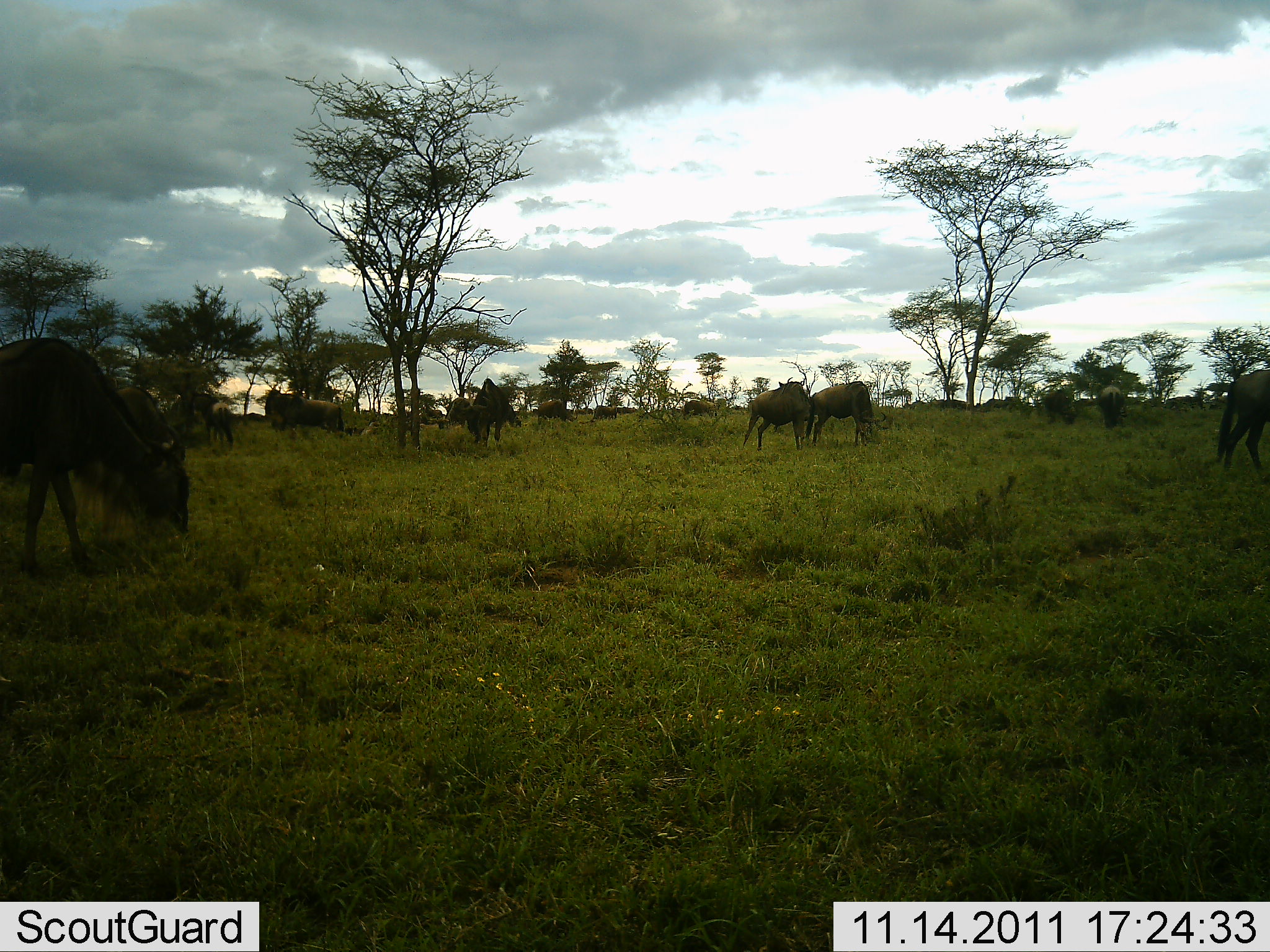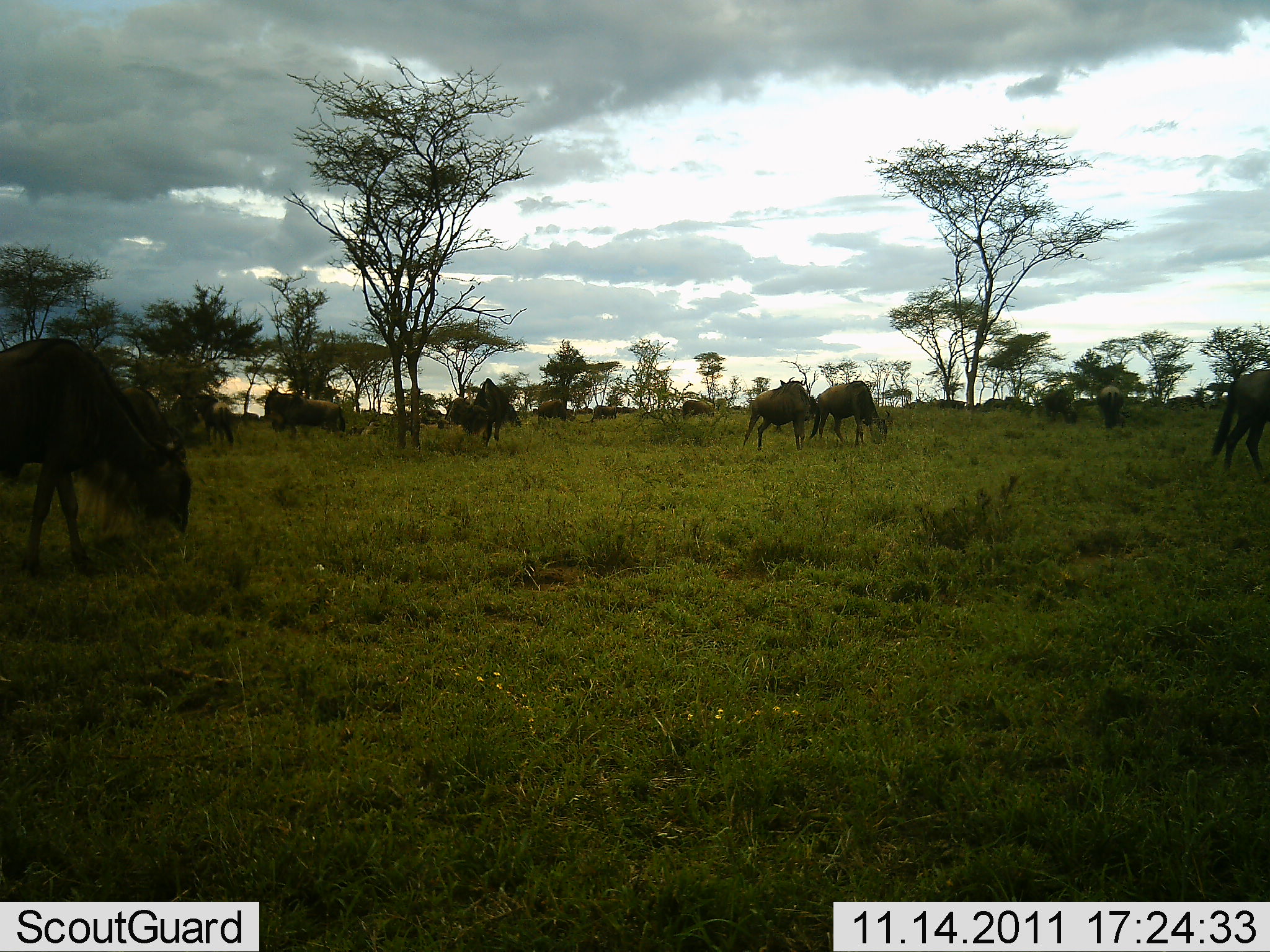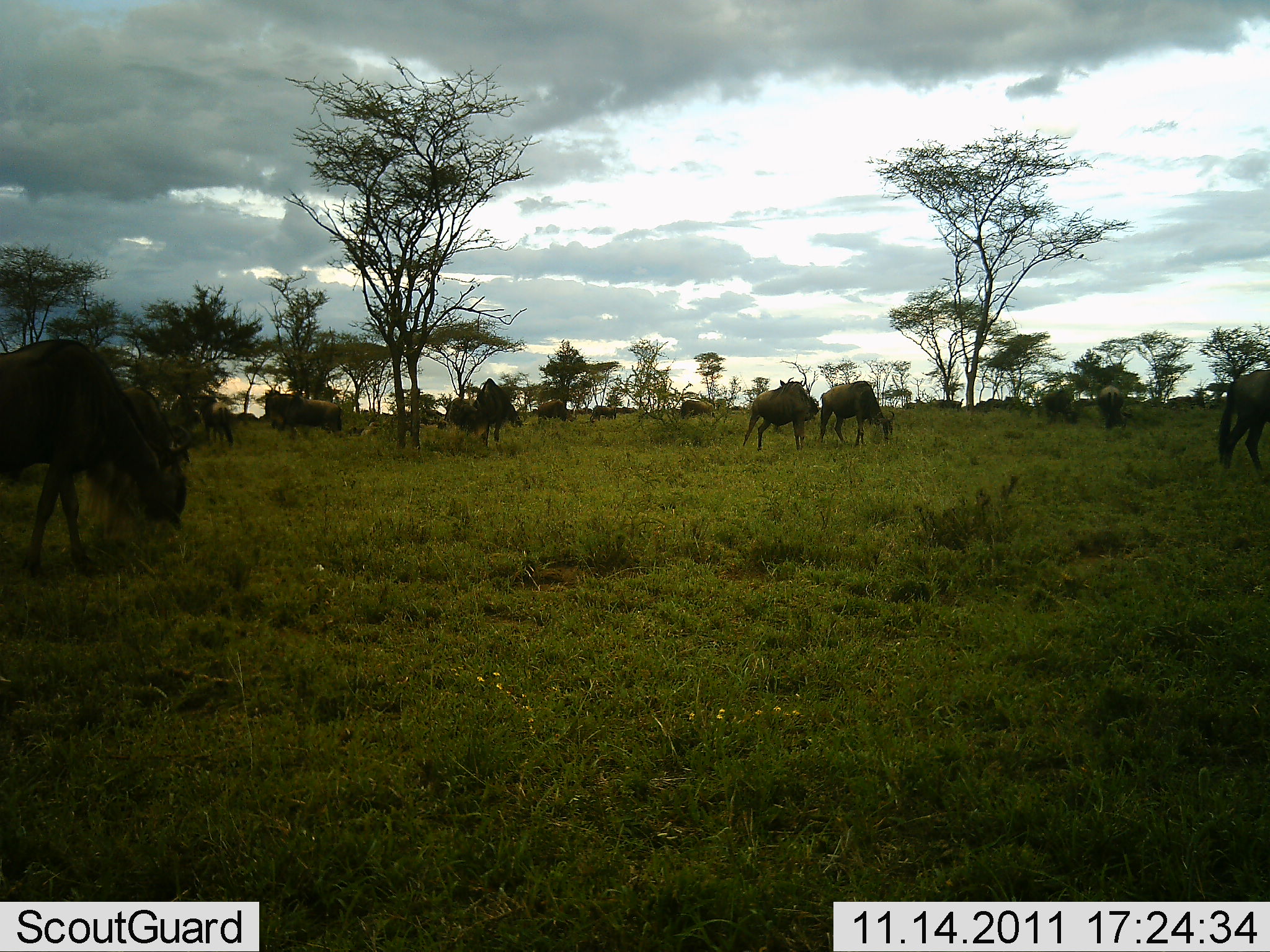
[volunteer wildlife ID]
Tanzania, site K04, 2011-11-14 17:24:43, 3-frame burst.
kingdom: Animalia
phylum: Chordata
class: Mammalia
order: Artiodactyla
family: Bovidae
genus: Connochaetes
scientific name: Connochaetes taurinus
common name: blue wildebeest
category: wildebeest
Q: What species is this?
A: Wildebeest (blue wildebeest) (Connochaetes taurinus).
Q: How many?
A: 11-50.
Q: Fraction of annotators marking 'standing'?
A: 25%.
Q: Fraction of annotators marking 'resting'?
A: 0%.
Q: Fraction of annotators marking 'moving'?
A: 8%.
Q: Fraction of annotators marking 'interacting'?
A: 0%.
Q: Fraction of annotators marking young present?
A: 0%.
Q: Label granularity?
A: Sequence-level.